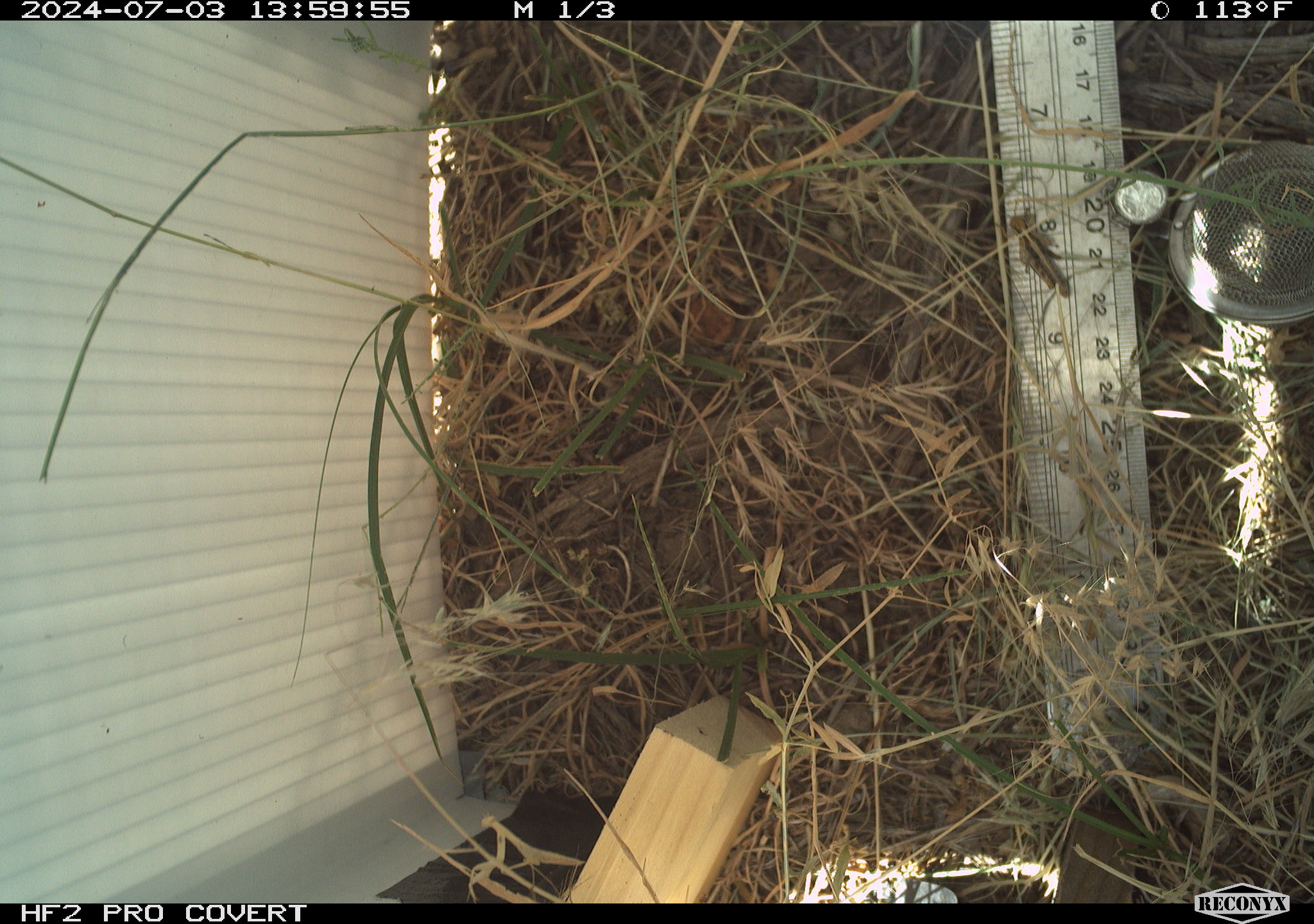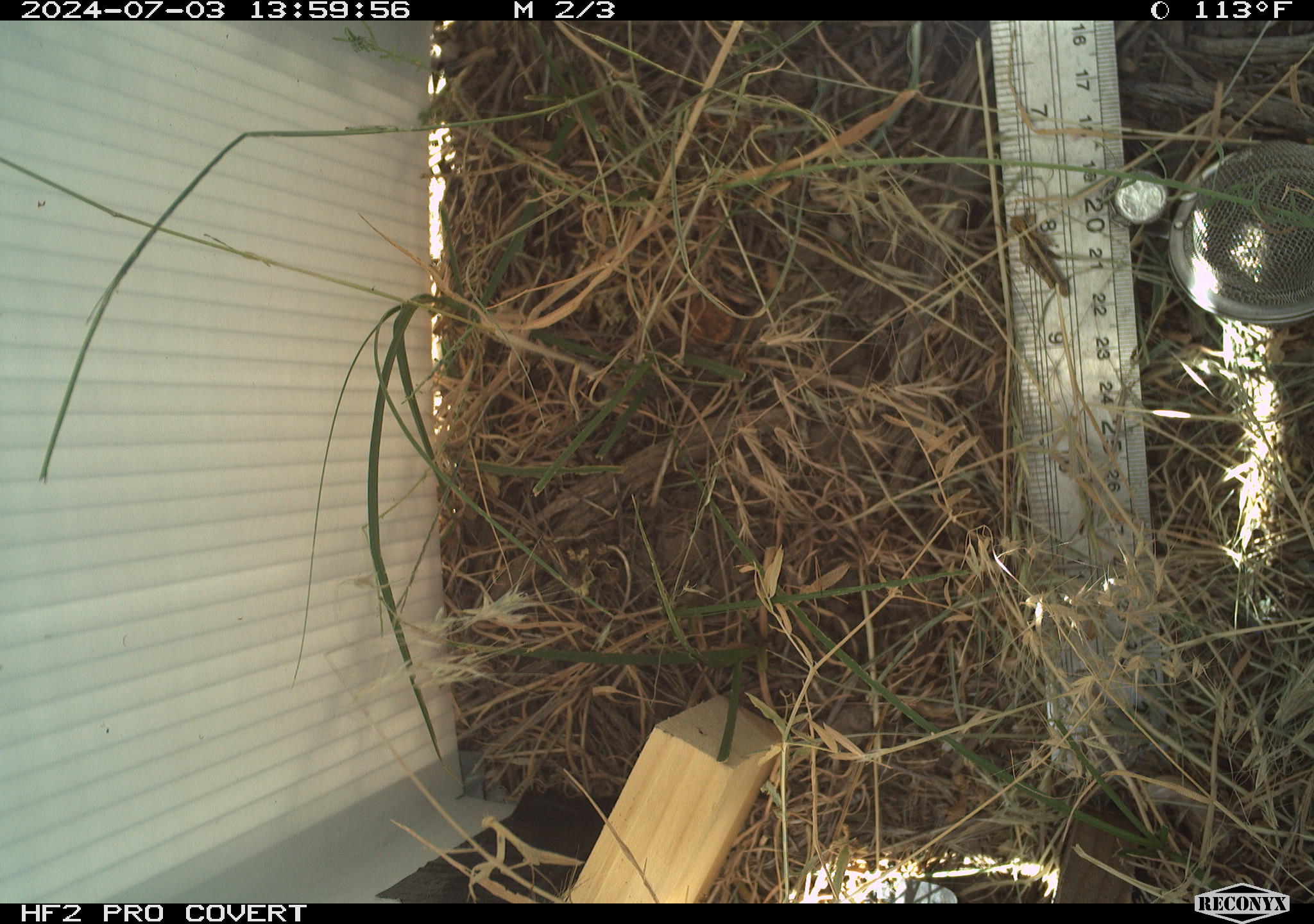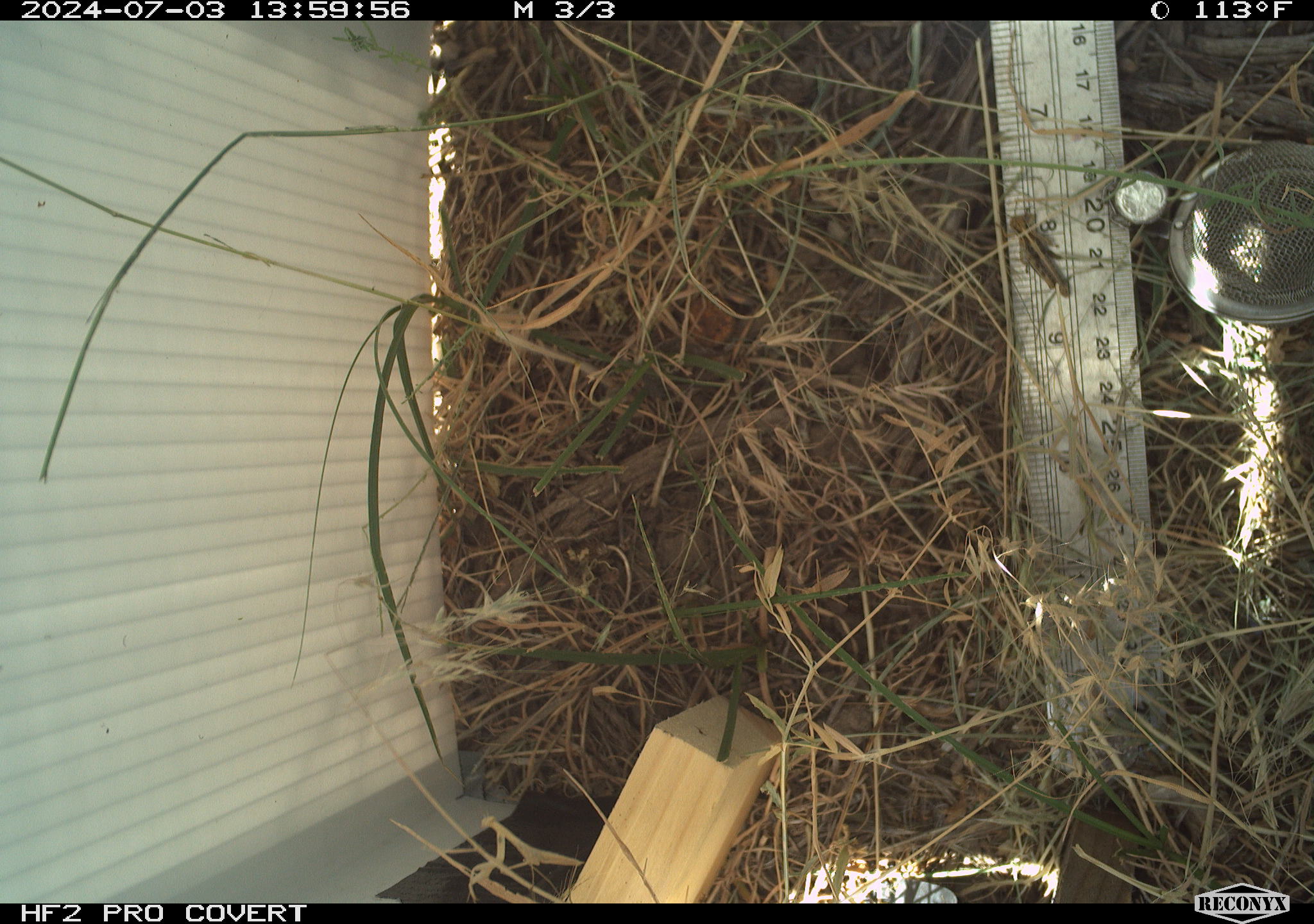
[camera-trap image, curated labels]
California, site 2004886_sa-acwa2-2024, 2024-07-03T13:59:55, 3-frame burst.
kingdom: Animalia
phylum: Arthropoda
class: Insecta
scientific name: Insecta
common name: insect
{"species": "insect (Insecta)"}